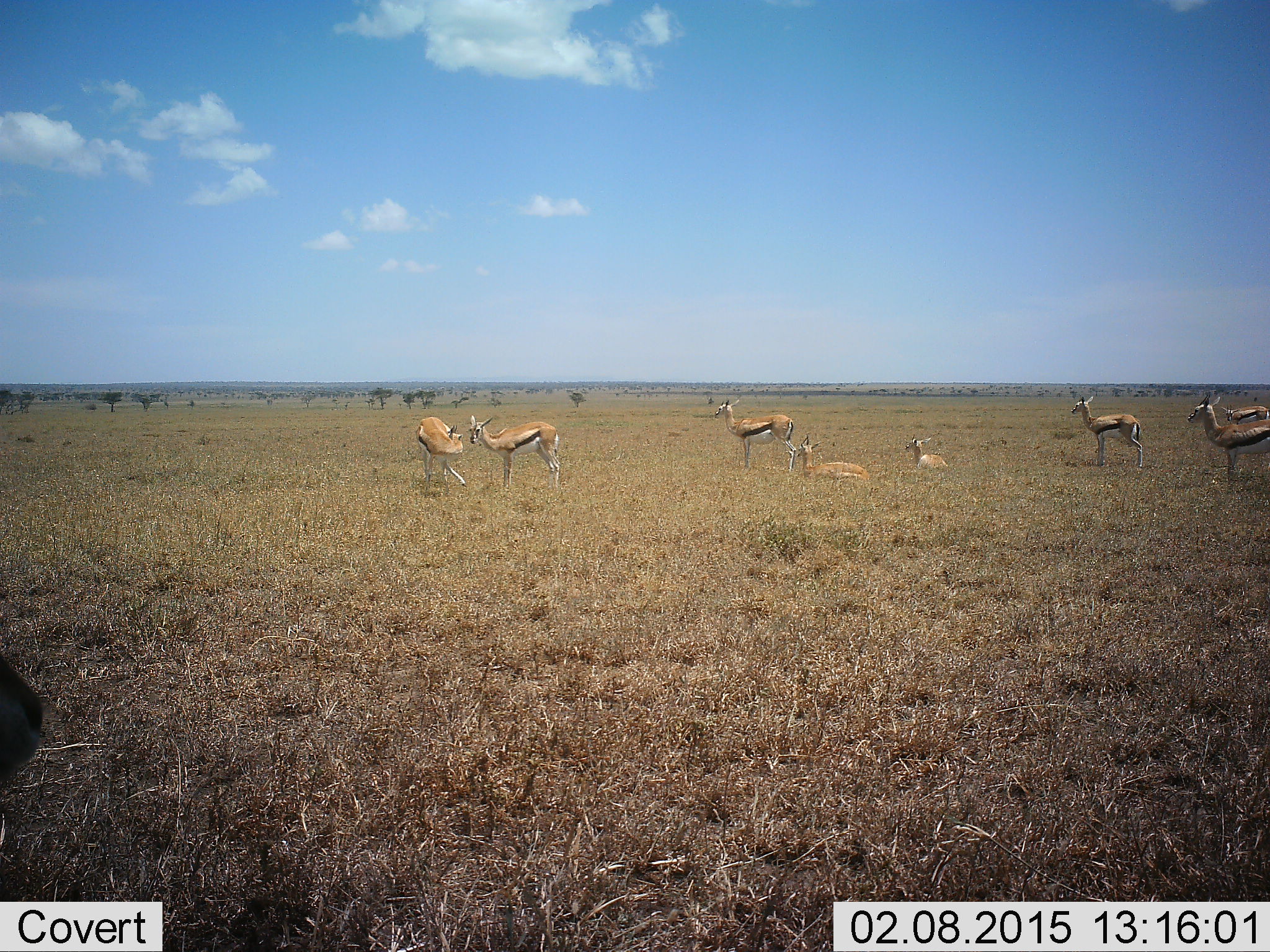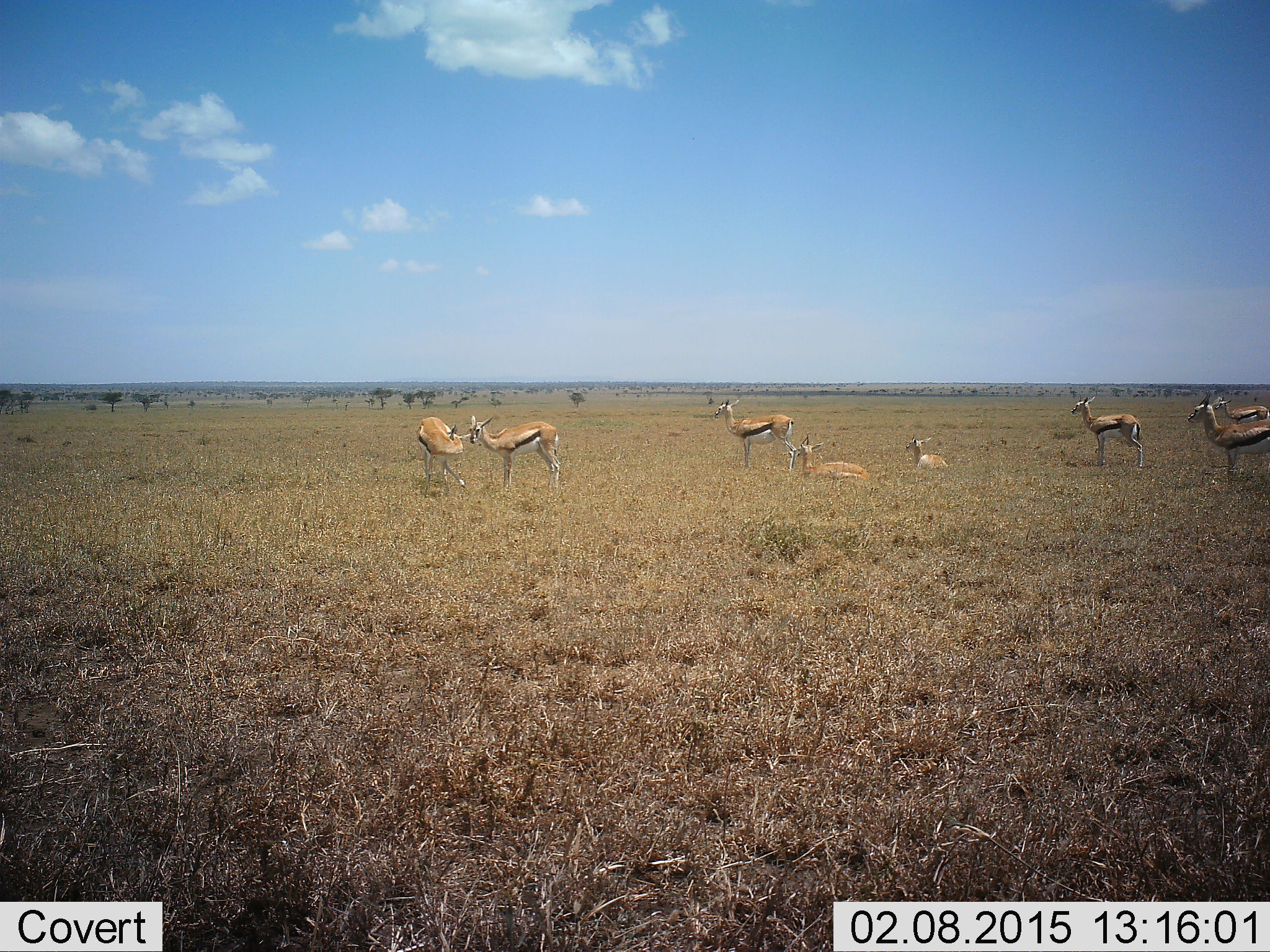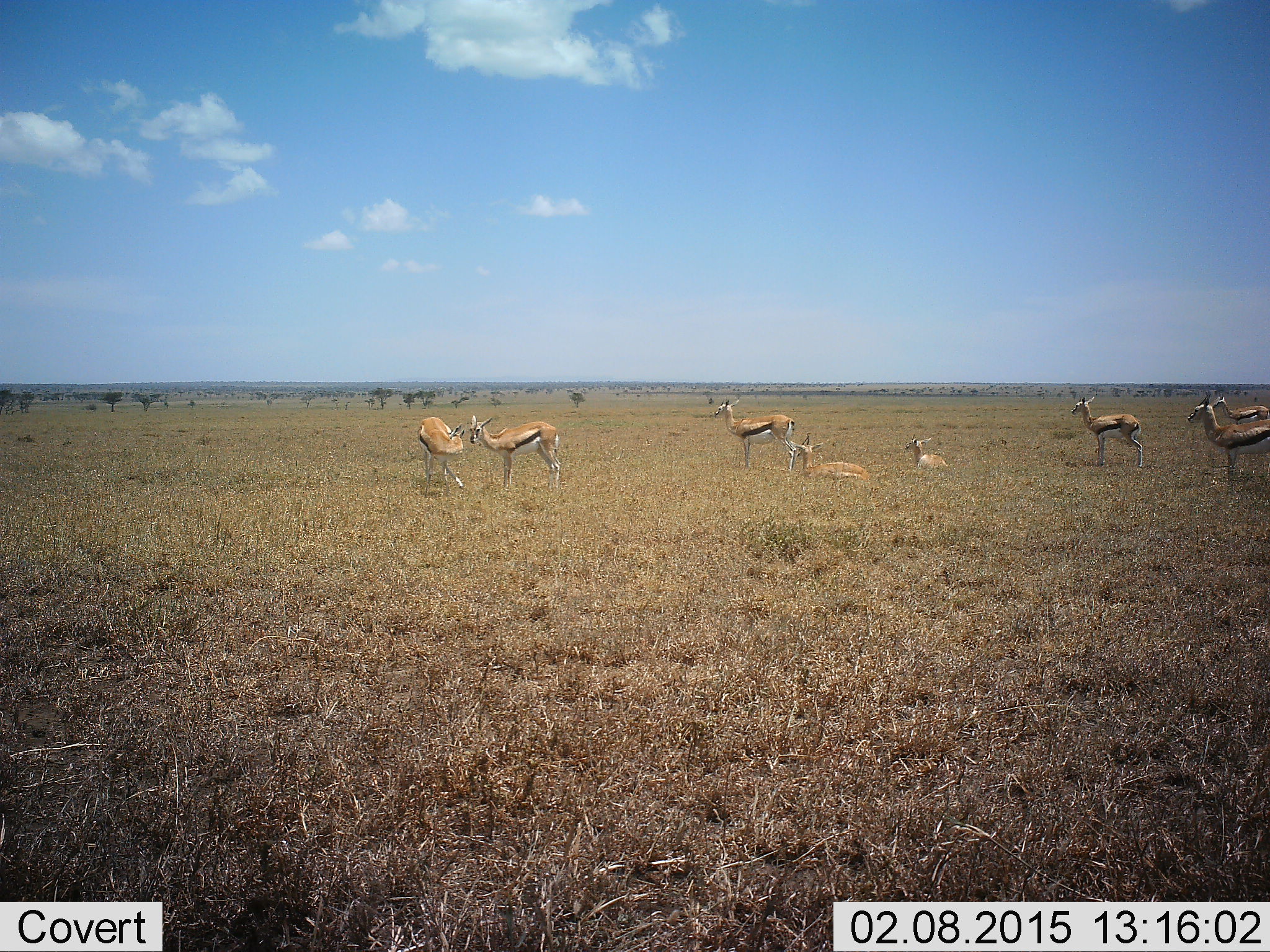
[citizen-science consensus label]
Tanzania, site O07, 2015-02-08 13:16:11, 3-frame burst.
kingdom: Animalia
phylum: Chordata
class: Mammalia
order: Artiodactyla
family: Bovidae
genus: Eudorcas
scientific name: Eudorcas thomsonii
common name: thomson's gazelle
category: gazellethomsons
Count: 8.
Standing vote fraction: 90%.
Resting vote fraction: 90%.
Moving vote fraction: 0%.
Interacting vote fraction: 10%.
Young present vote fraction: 10%.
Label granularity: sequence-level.